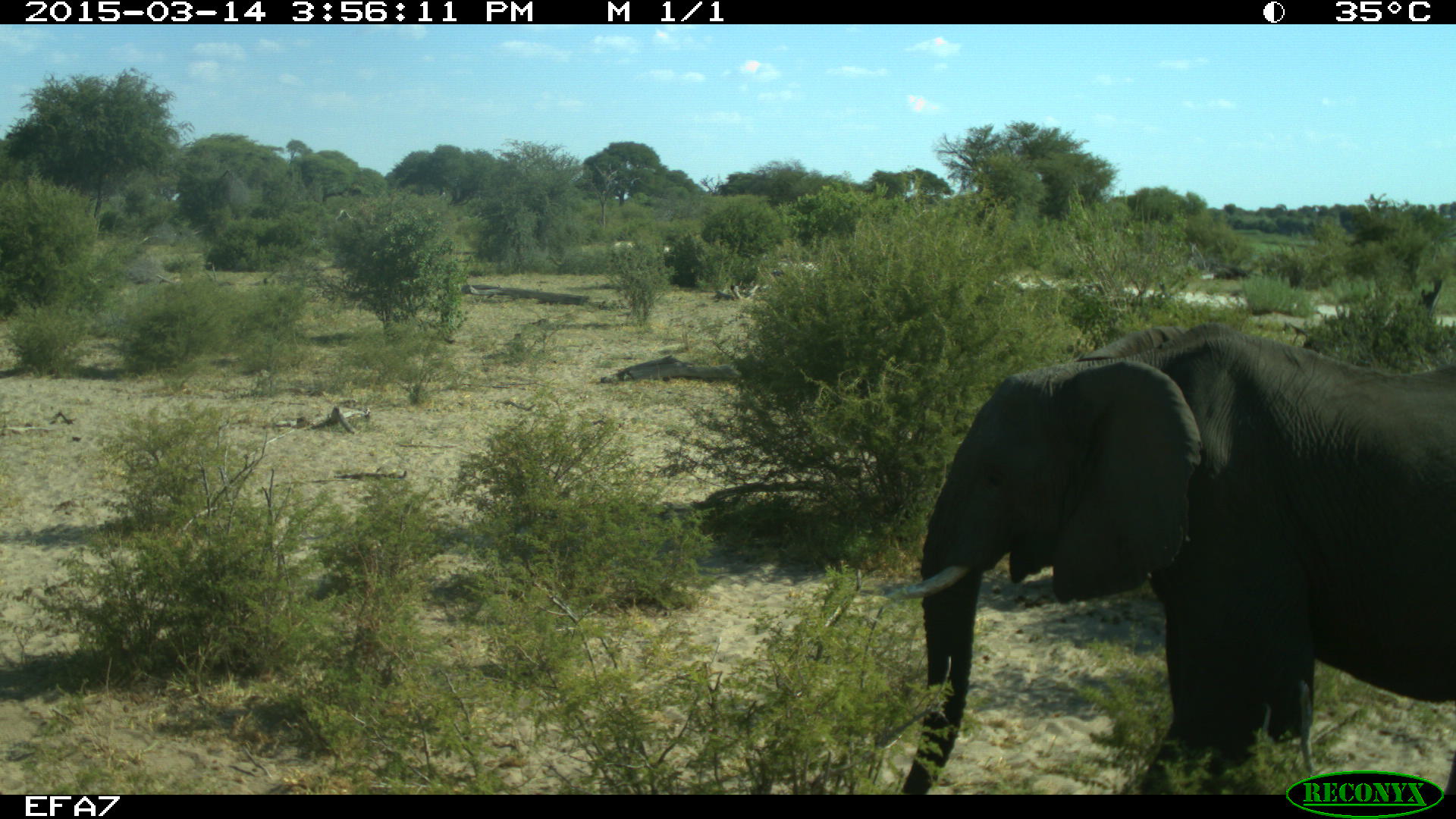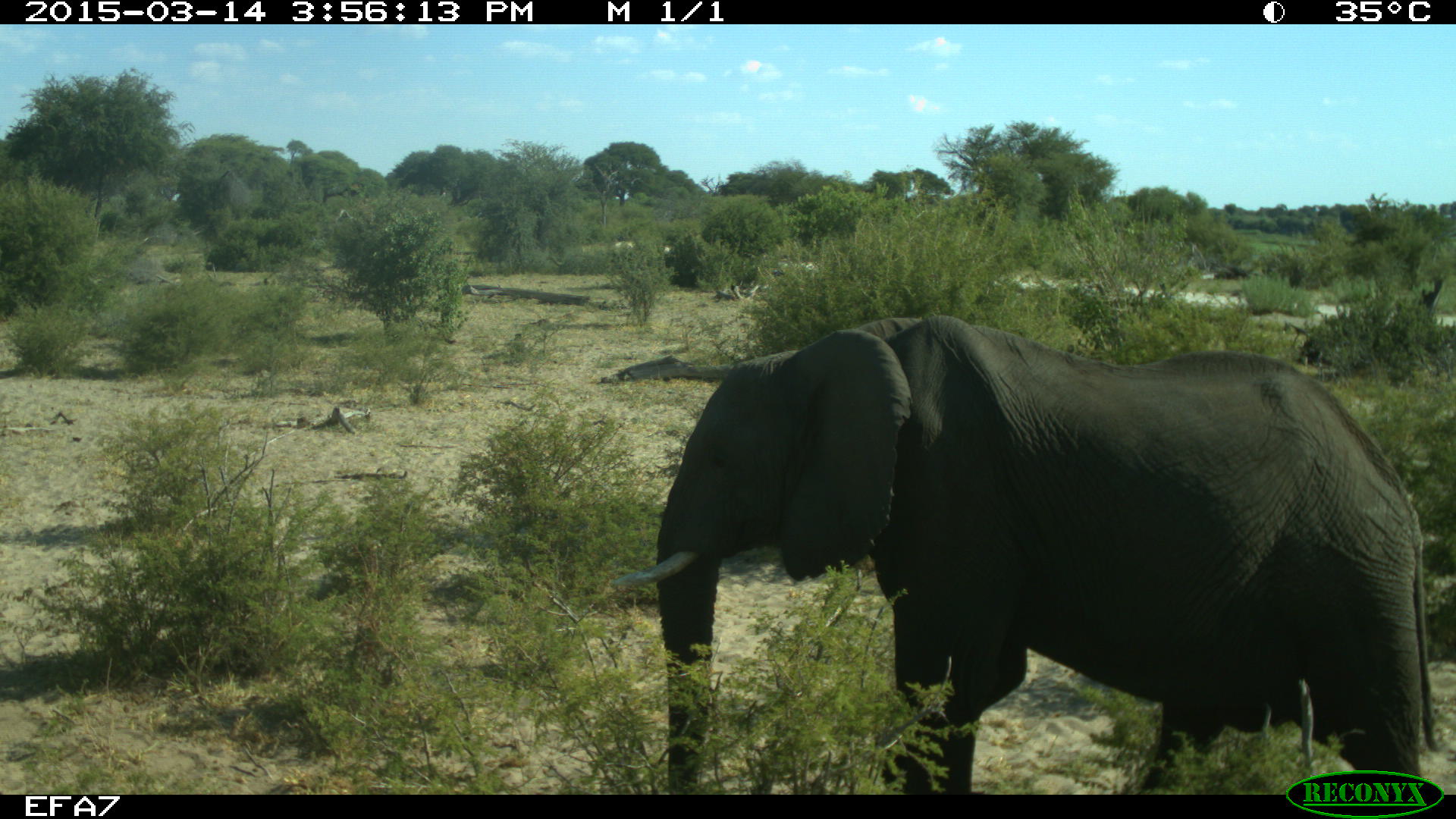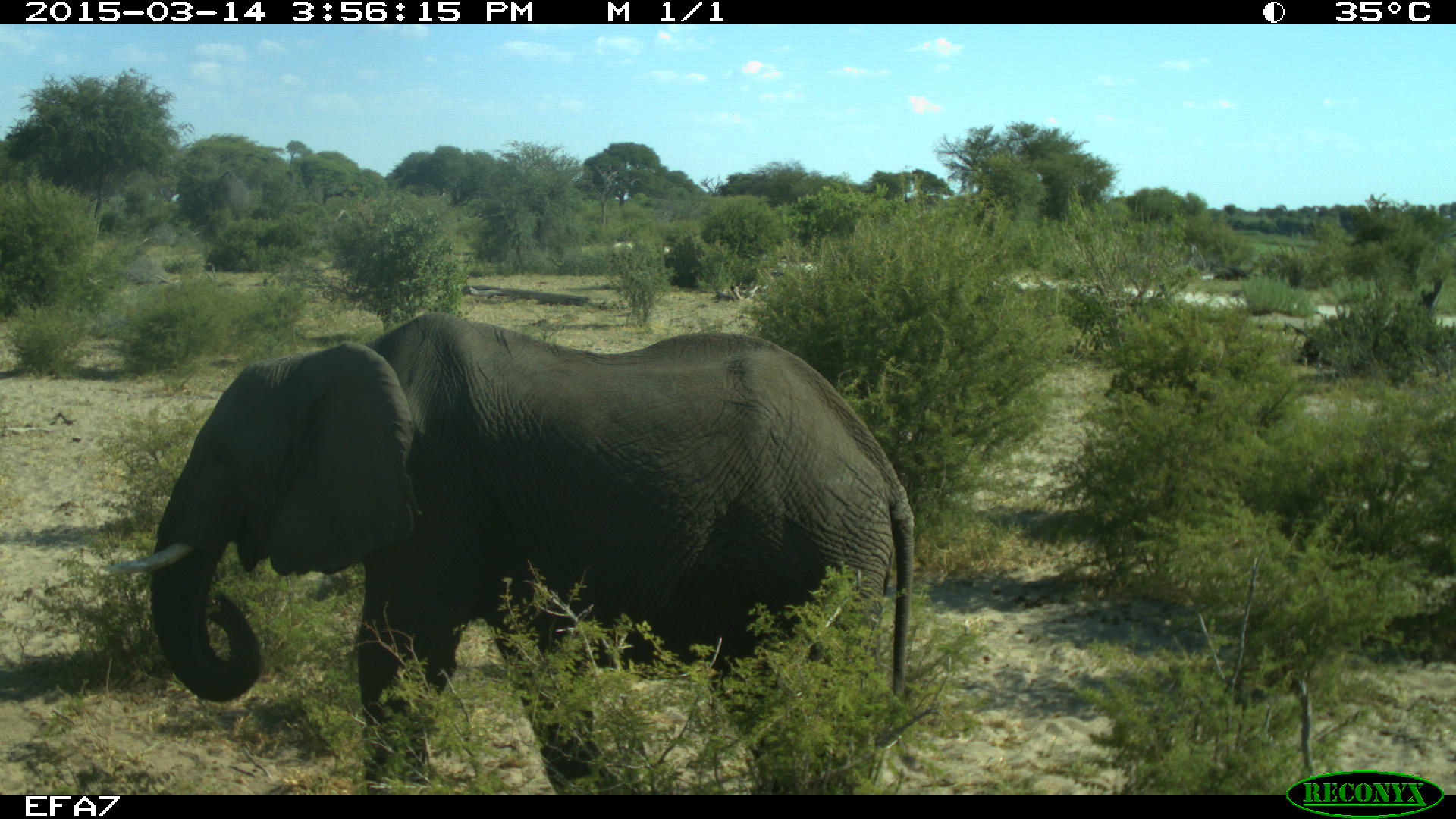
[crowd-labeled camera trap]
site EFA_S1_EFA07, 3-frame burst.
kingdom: Animalia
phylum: Chordata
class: Mammalia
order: Proboscidea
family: Elephantidae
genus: Loxodonta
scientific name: Loxodonta africana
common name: african bush elephant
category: elephant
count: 1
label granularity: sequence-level